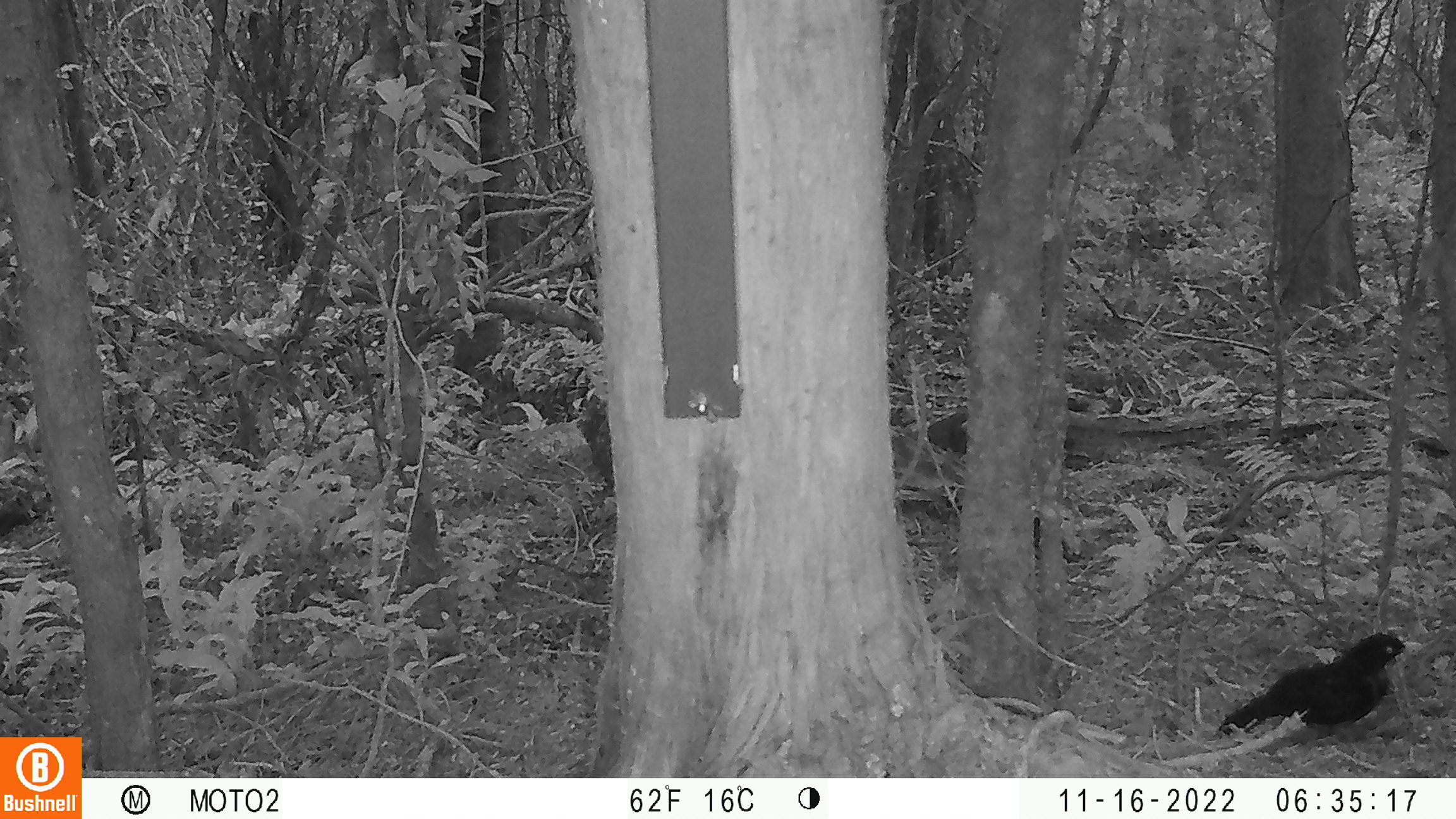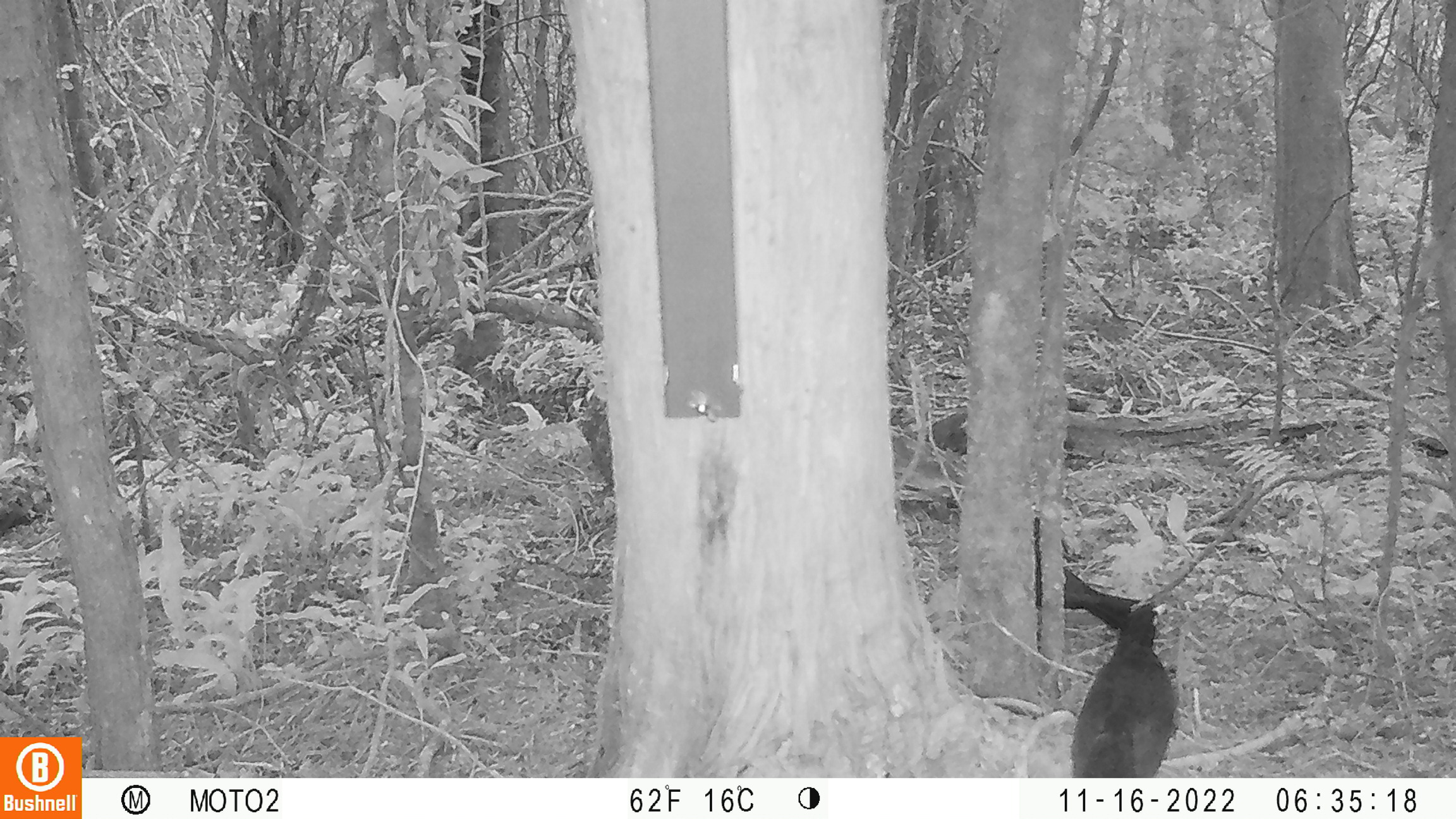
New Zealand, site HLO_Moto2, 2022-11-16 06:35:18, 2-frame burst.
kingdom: Animalia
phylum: Chordata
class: Aves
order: Passeriformes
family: Turdidae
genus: Turdus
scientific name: Turdus merula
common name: eurasian blackbird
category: blackbird